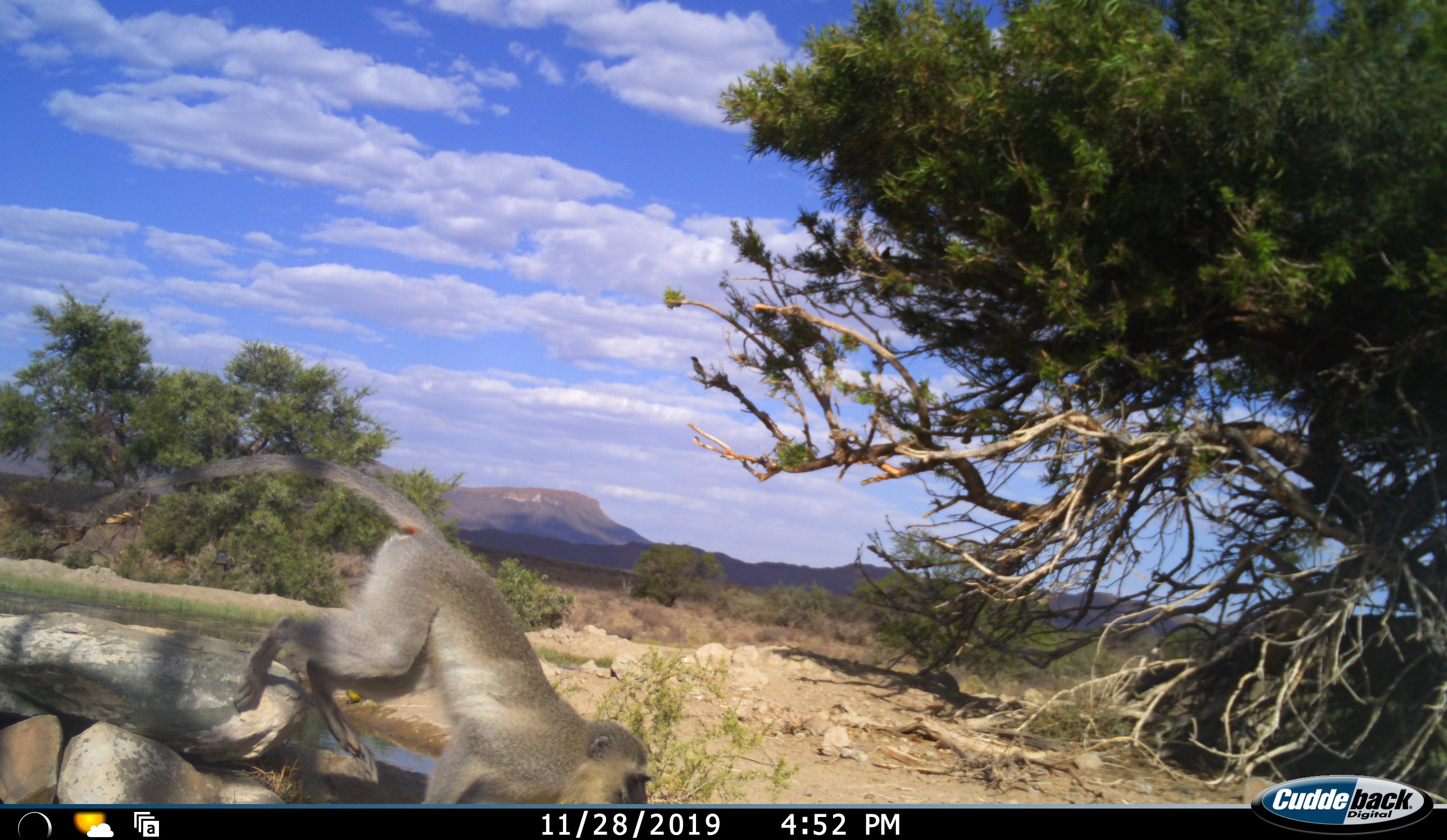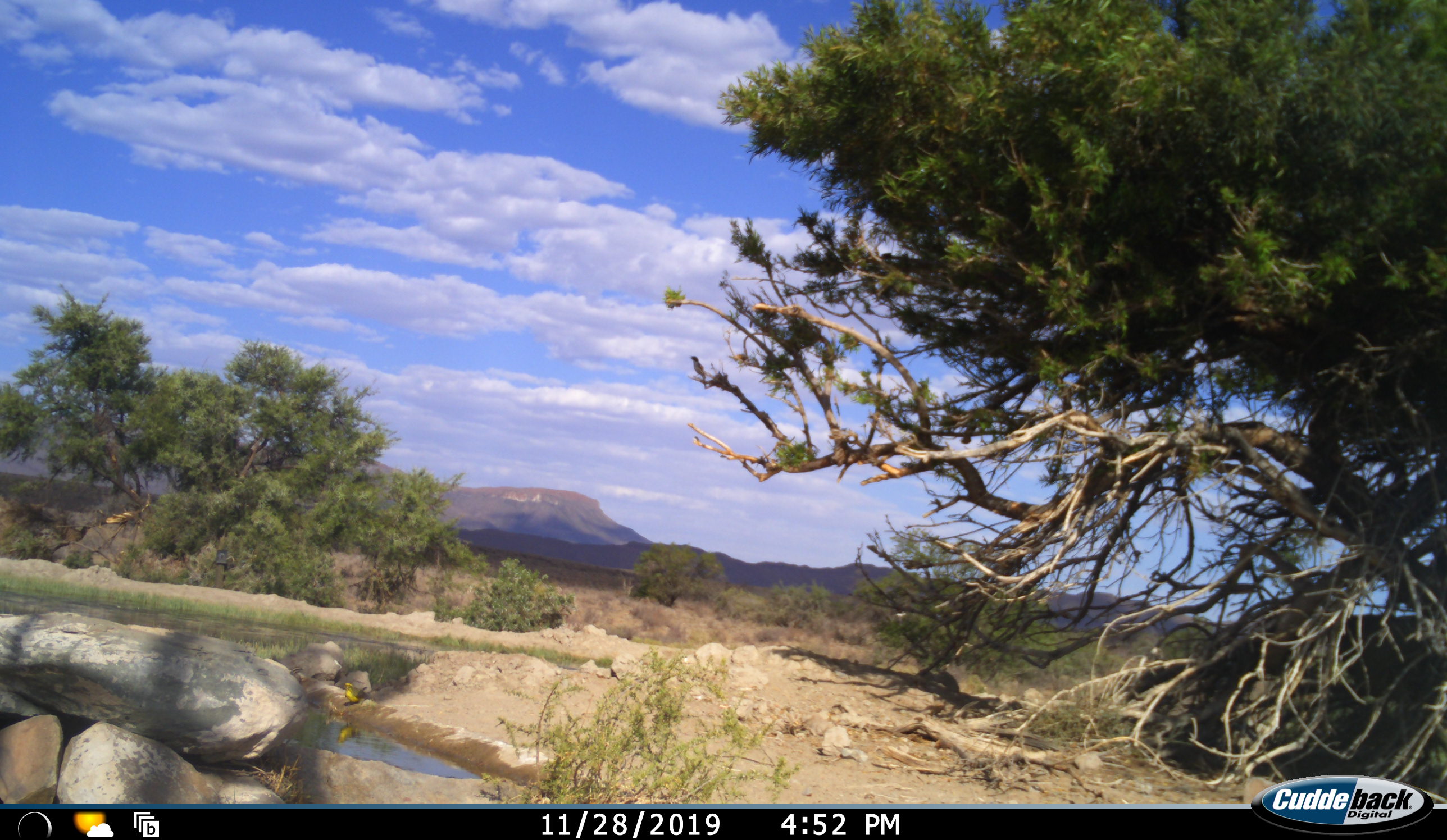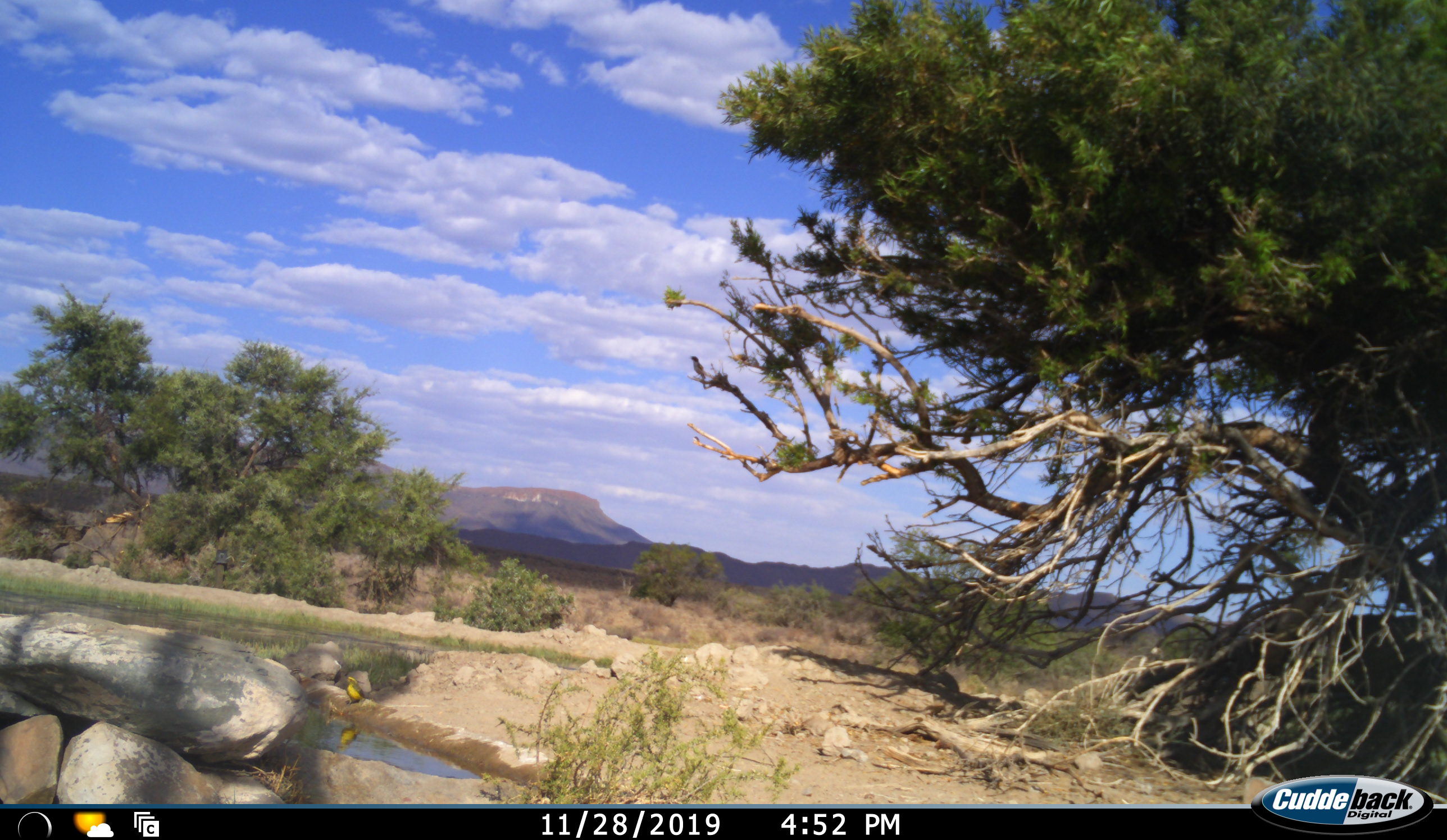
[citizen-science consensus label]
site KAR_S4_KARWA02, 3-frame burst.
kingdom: Animalia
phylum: Chordata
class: Mammalia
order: Primates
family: Cercopithecidae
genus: Chlorocebus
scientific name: Chlorocebus pygerythrus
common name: vervet monkey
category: monkeyvervet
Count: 1.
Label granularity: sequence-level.